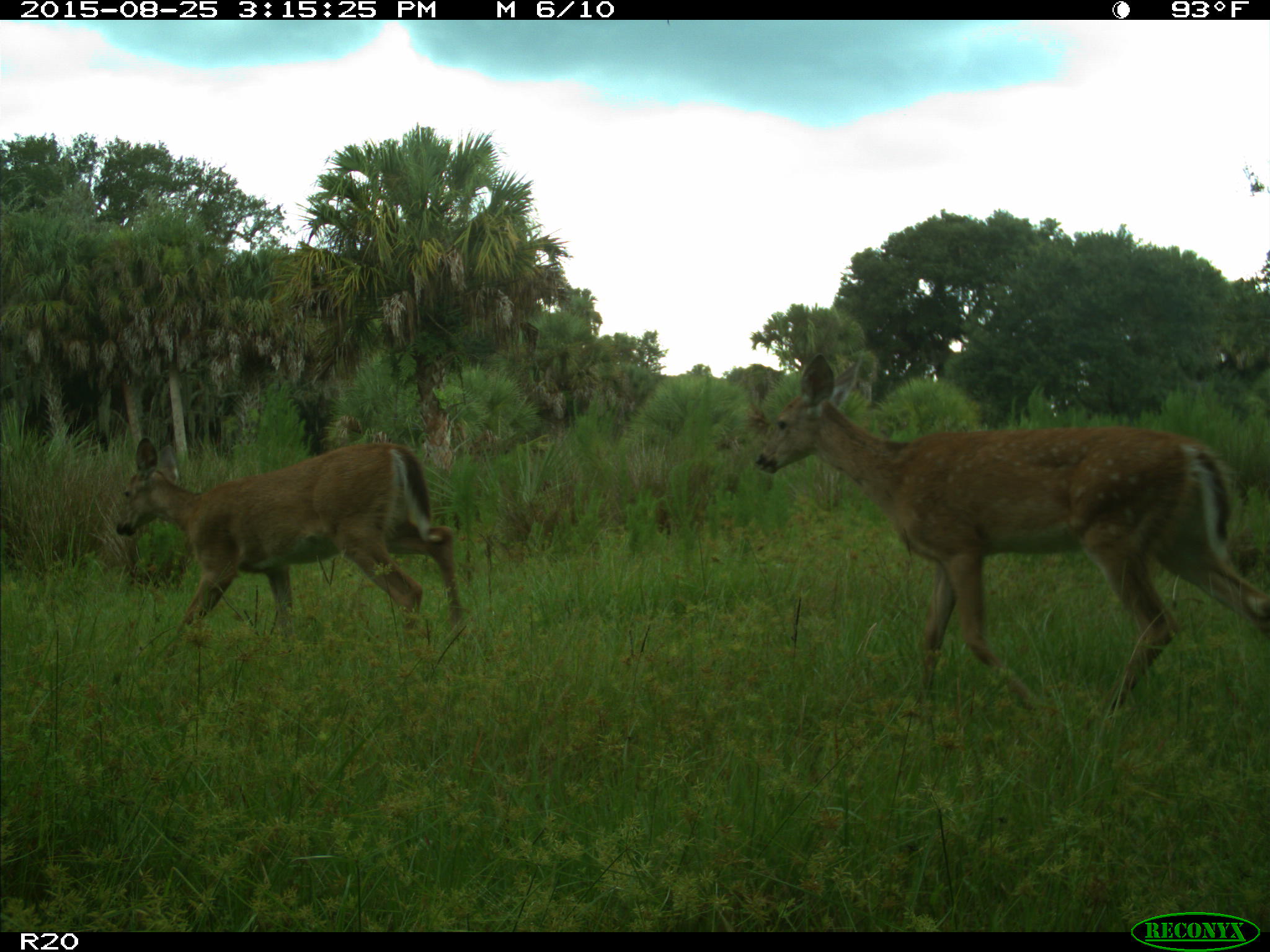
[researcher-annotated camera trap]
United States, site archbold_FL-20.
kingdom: Animalia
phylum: Chordata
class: Mammalia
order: Artiodactyla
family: Cervidae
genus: Odocoileus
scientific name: Odocoileus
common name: deer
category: unidentified deer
Unidentified deer (deer) (Odocoileus).